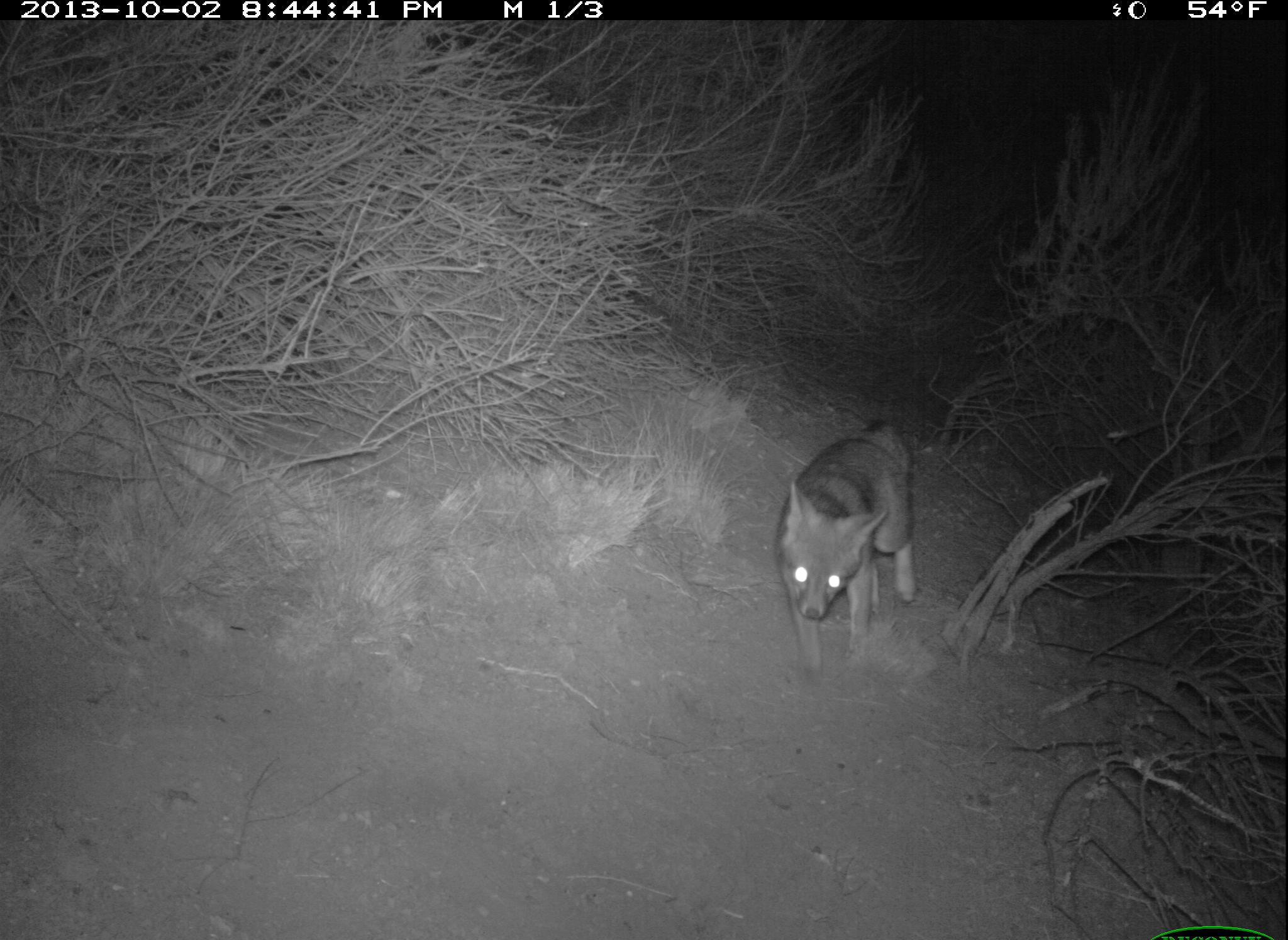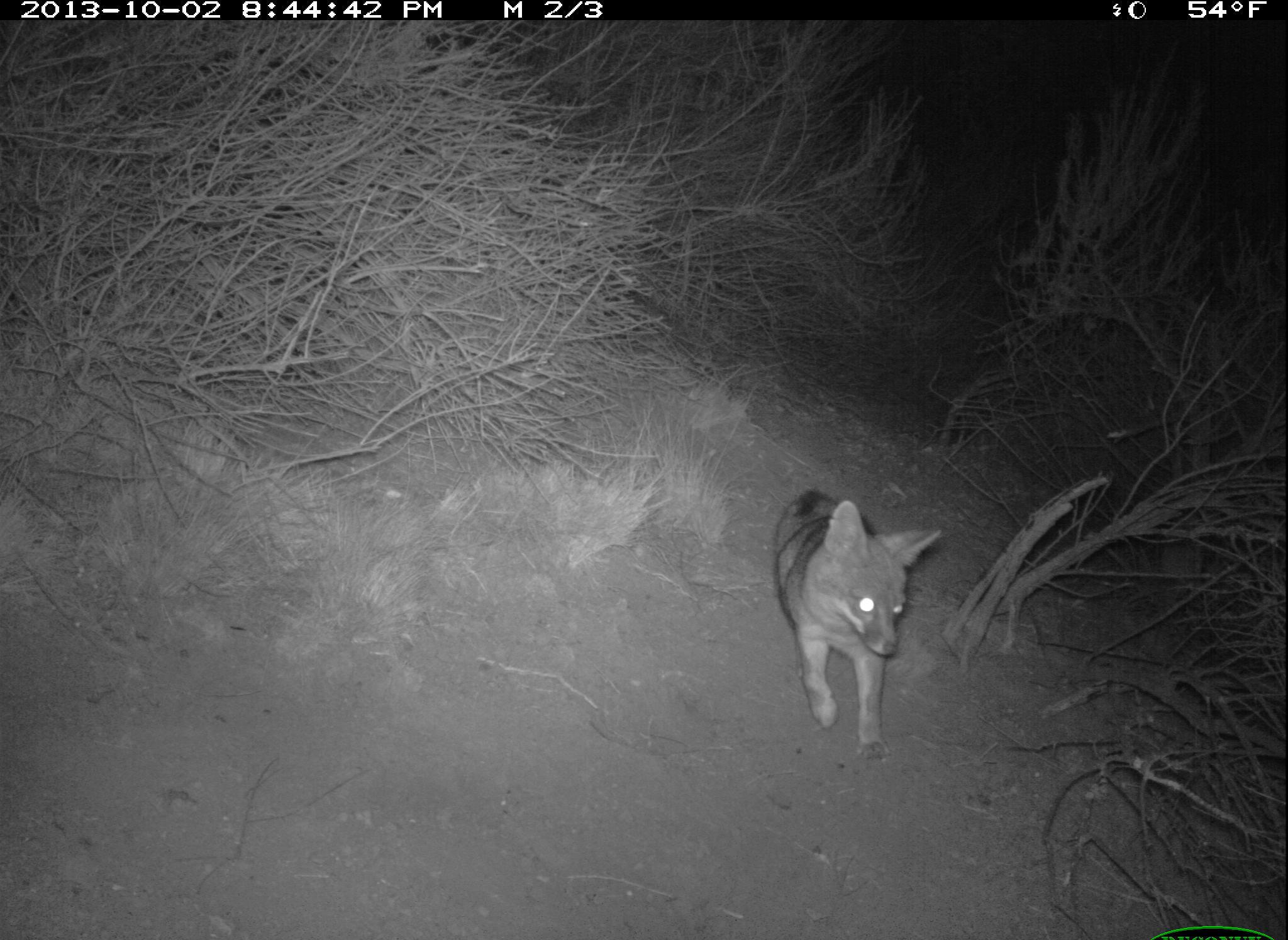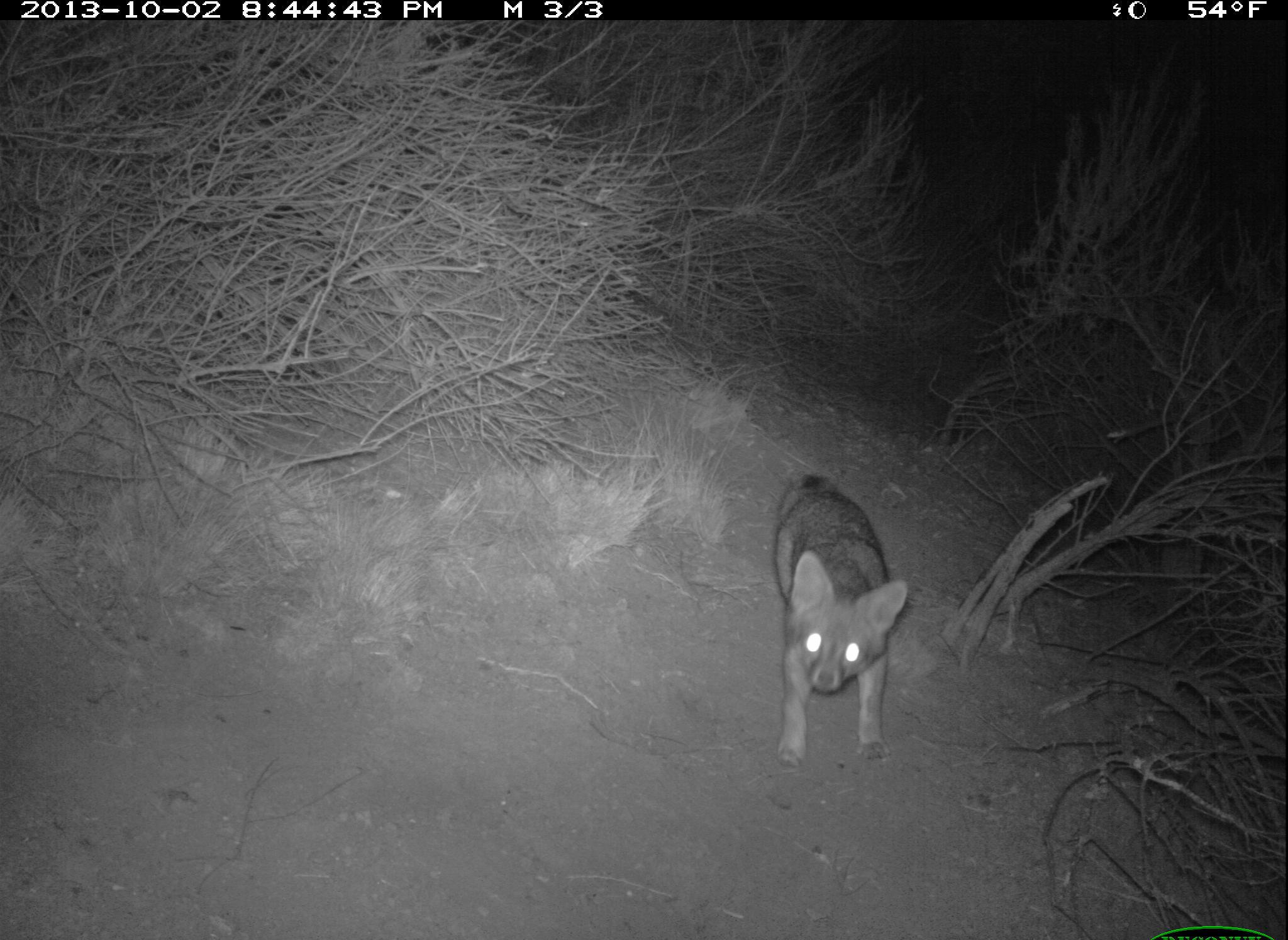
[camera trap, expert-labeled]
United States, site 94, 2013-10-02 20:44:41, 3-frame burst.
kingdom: Animalia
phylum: Chordata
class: Mammalia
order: Carnivora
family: Canidae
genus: Urocyon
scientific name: Urocyon cinereoargenteus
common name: gray fox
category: fox